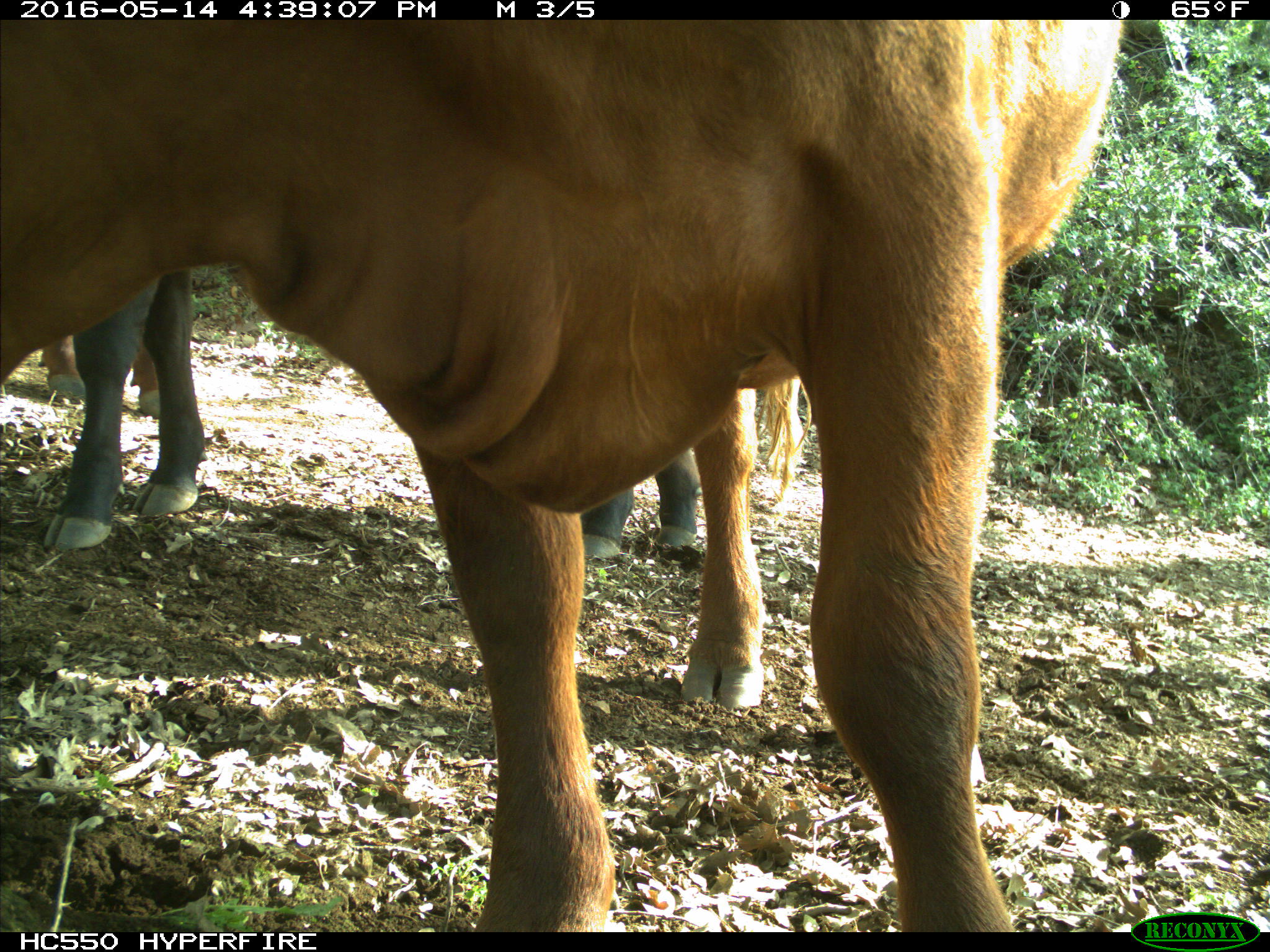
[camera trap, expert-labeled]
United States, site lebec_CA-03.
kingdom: Animalia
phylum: Chordata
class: Mammalia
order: Artiodactyla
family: Bovidae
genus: Bos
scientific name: Bos taurus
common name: domestic cow